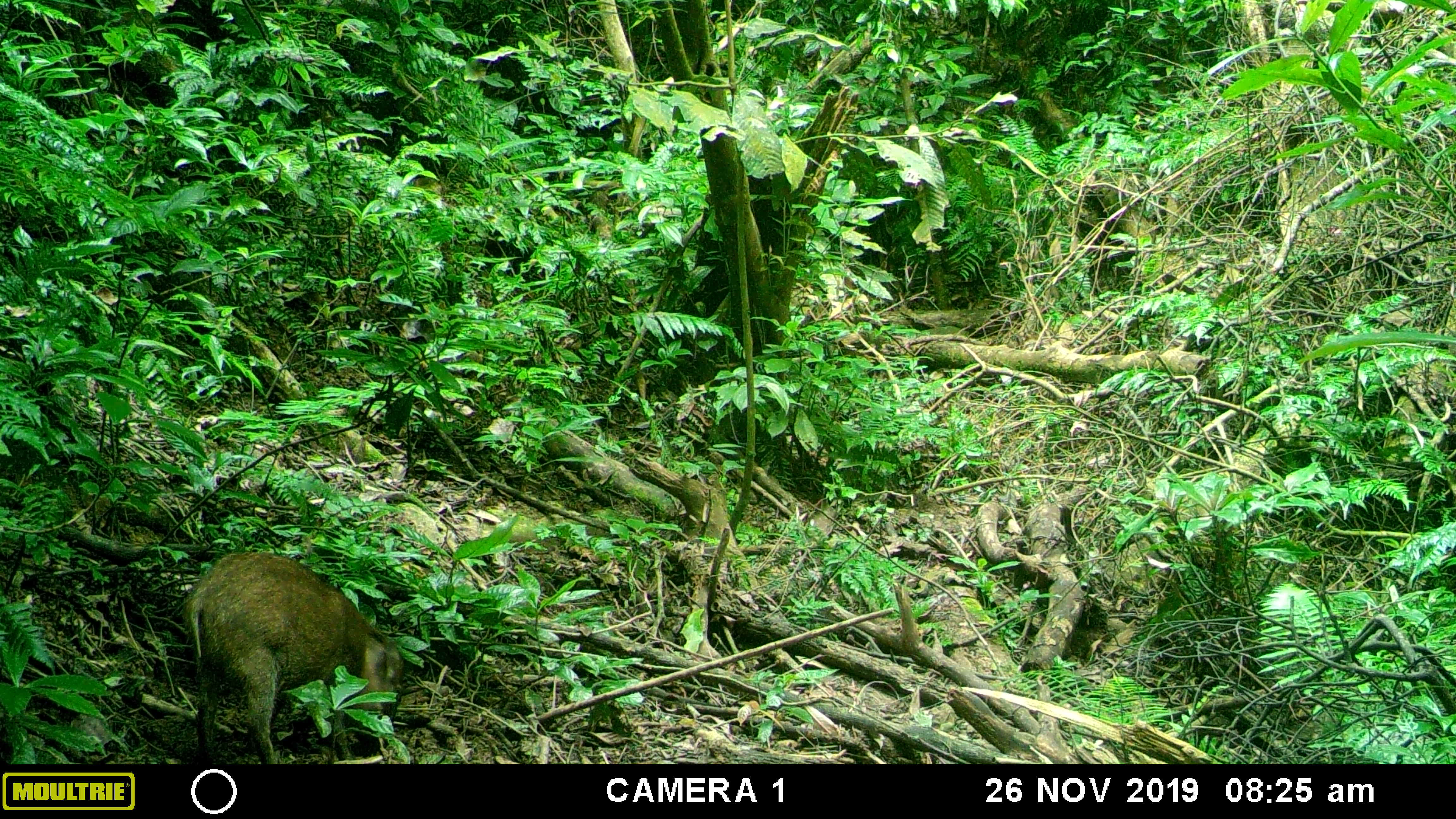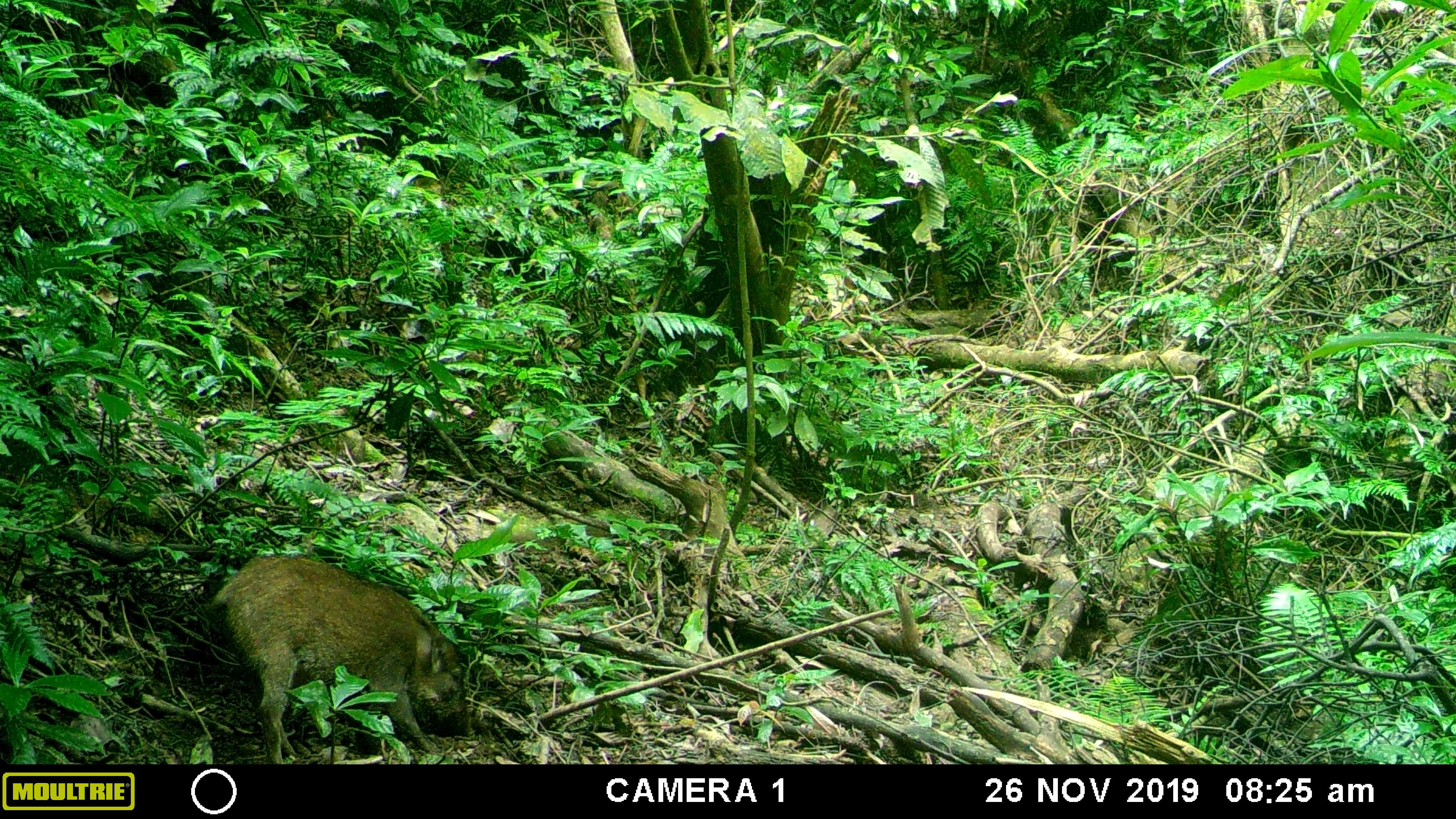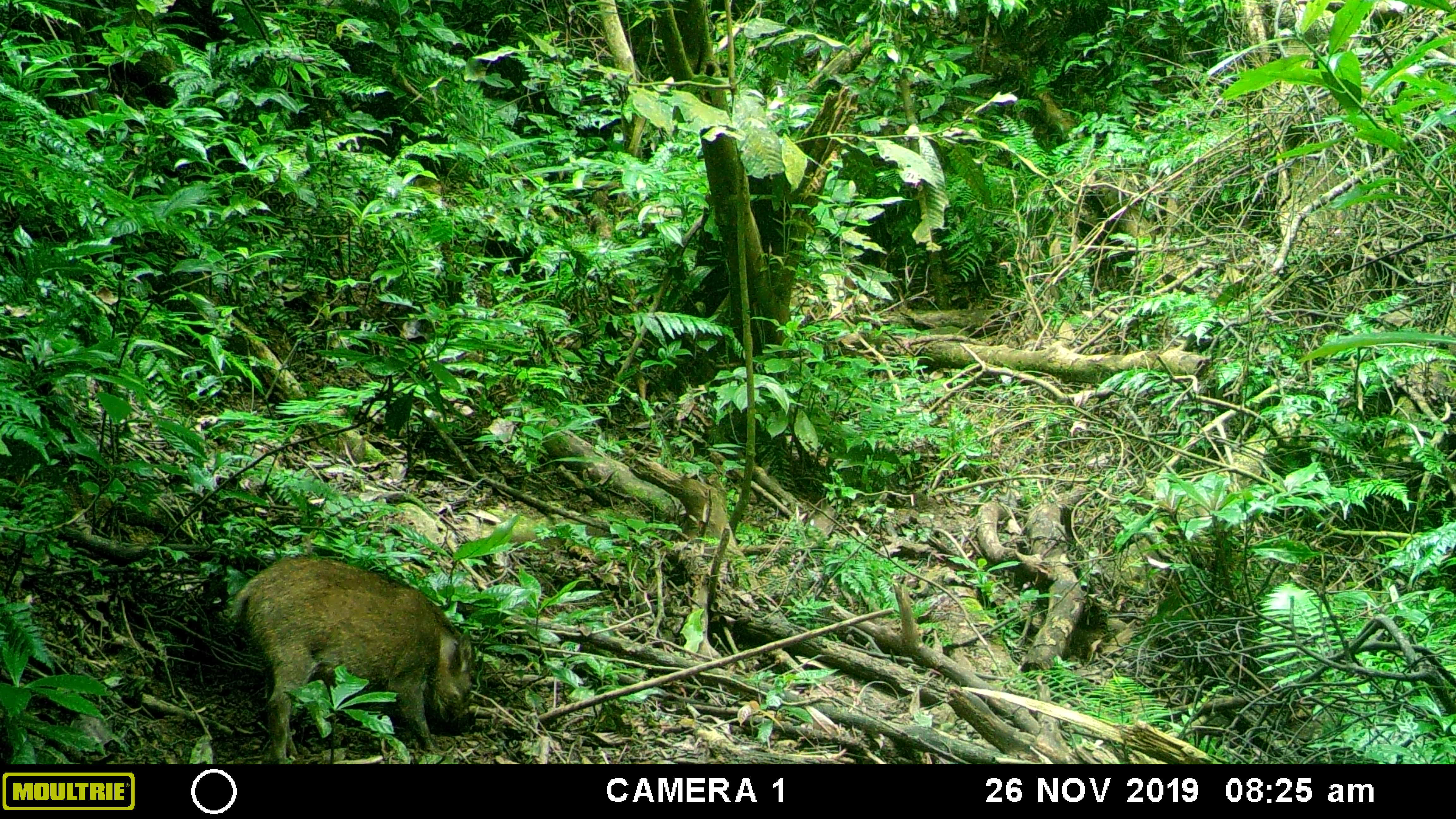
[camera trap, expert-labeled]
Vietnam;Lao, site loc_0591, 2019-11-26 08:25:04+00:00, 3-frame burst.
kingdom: Animalia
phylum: Chordata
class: Mammalia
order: Artiodactyla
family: Suidae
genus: Sus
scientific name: Sus scrofa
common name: eurasian wild pig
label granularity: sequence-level